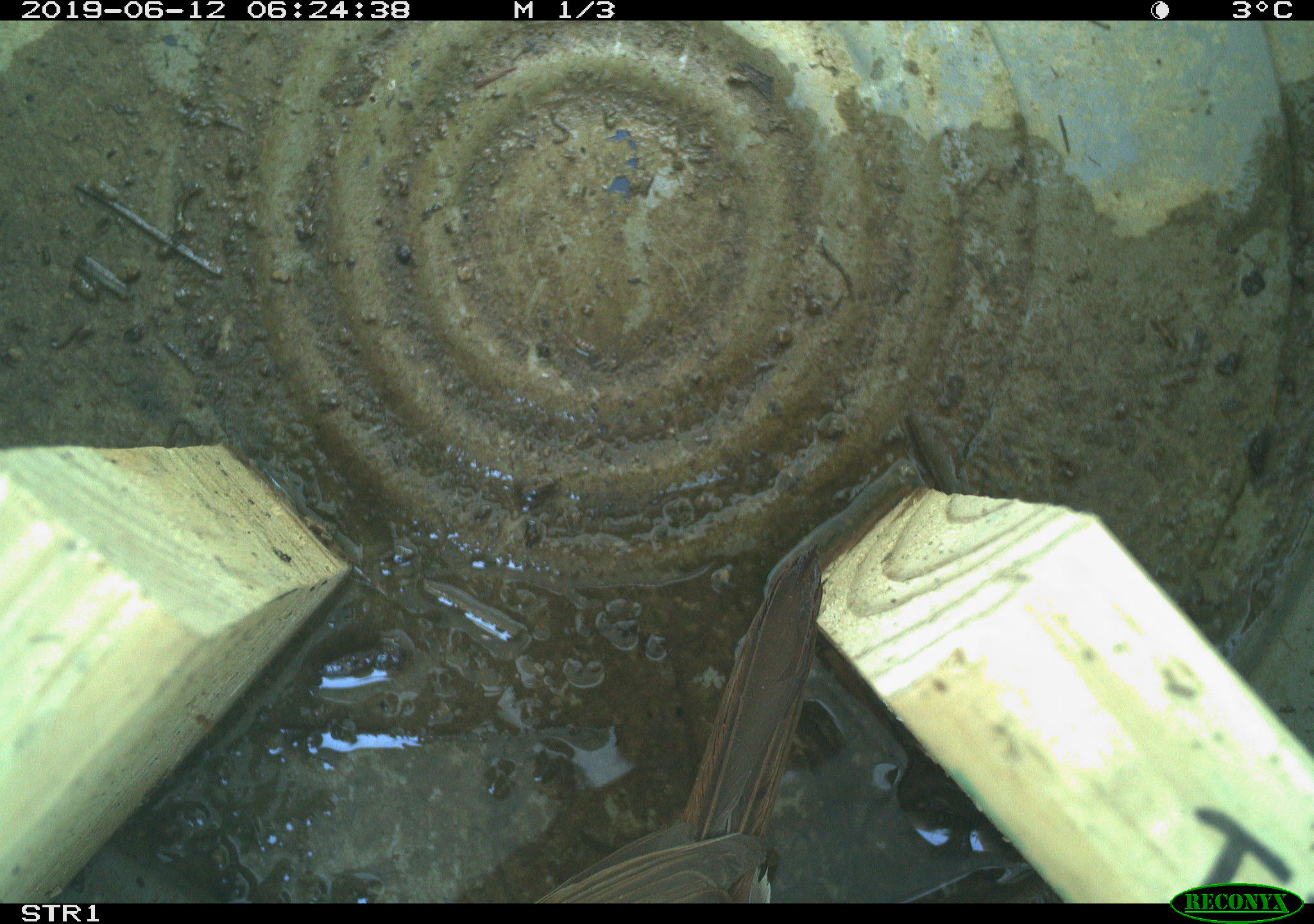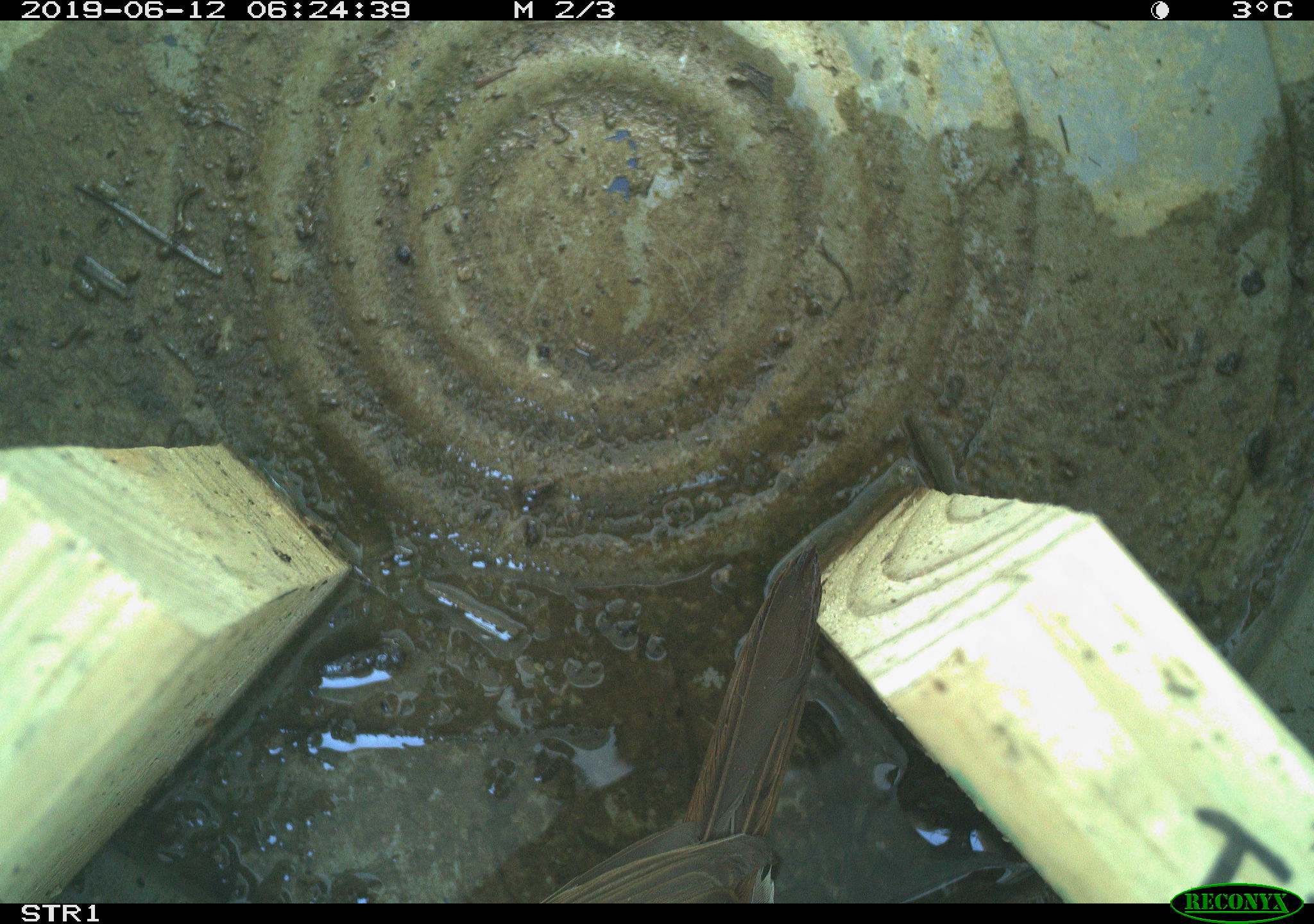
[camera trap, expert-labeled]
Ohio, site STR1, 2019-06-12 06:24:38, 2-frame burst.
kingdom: Animalia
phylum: Chordata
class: Aves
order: Passeriformes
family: Passerellidae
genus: Melospiza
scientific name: Melospiza melodia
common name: song sparrow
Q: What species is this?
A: Song sparrow (Melospiza melodia).